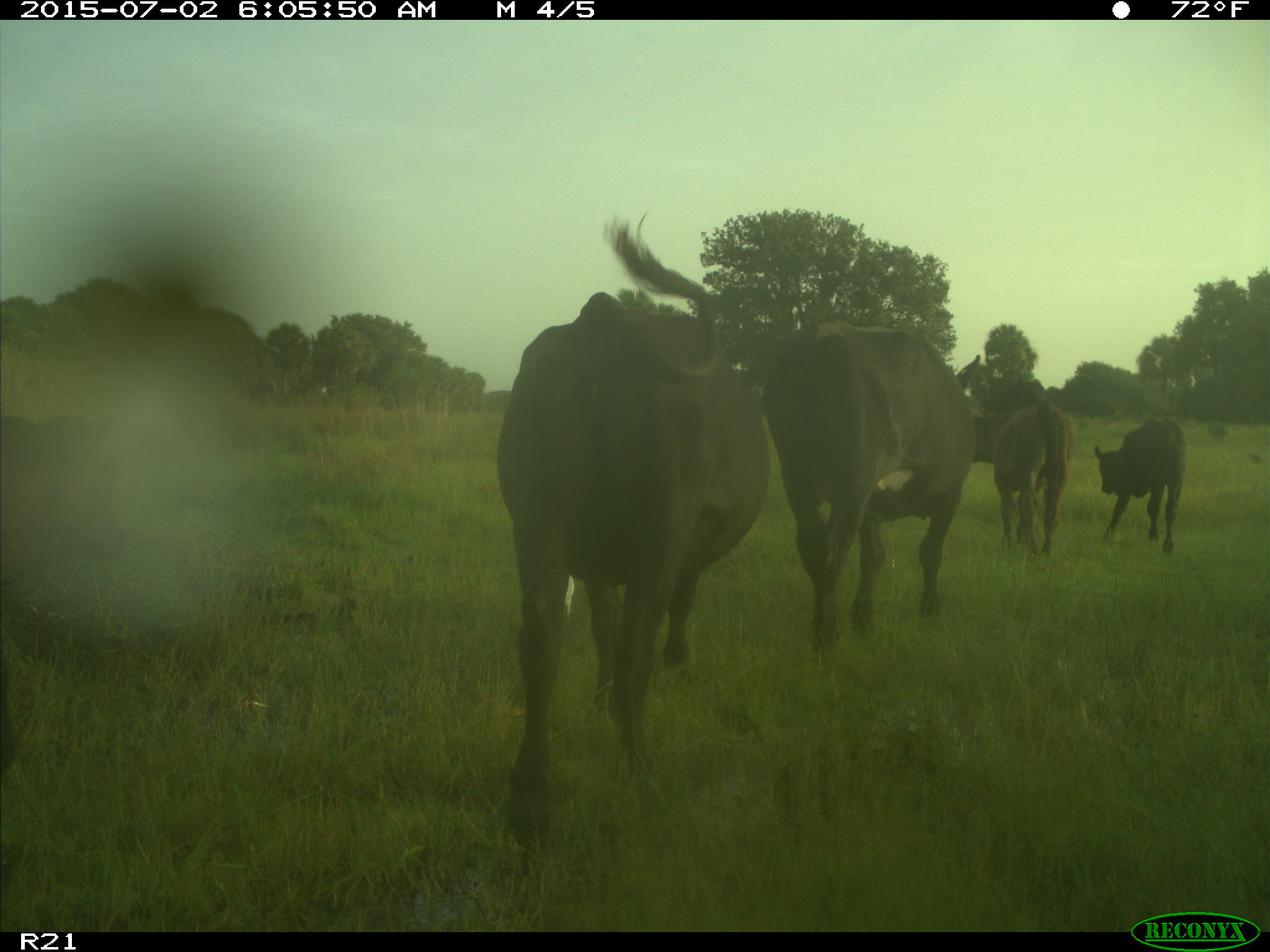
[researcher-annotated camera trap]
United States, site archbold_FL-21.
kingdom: Animalia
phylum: Chordata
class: Mammalia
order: Artiodactyla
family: Bovidae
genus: Bos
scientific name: Bos taurus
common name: domestic cow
Bos taurus (domestic cow).